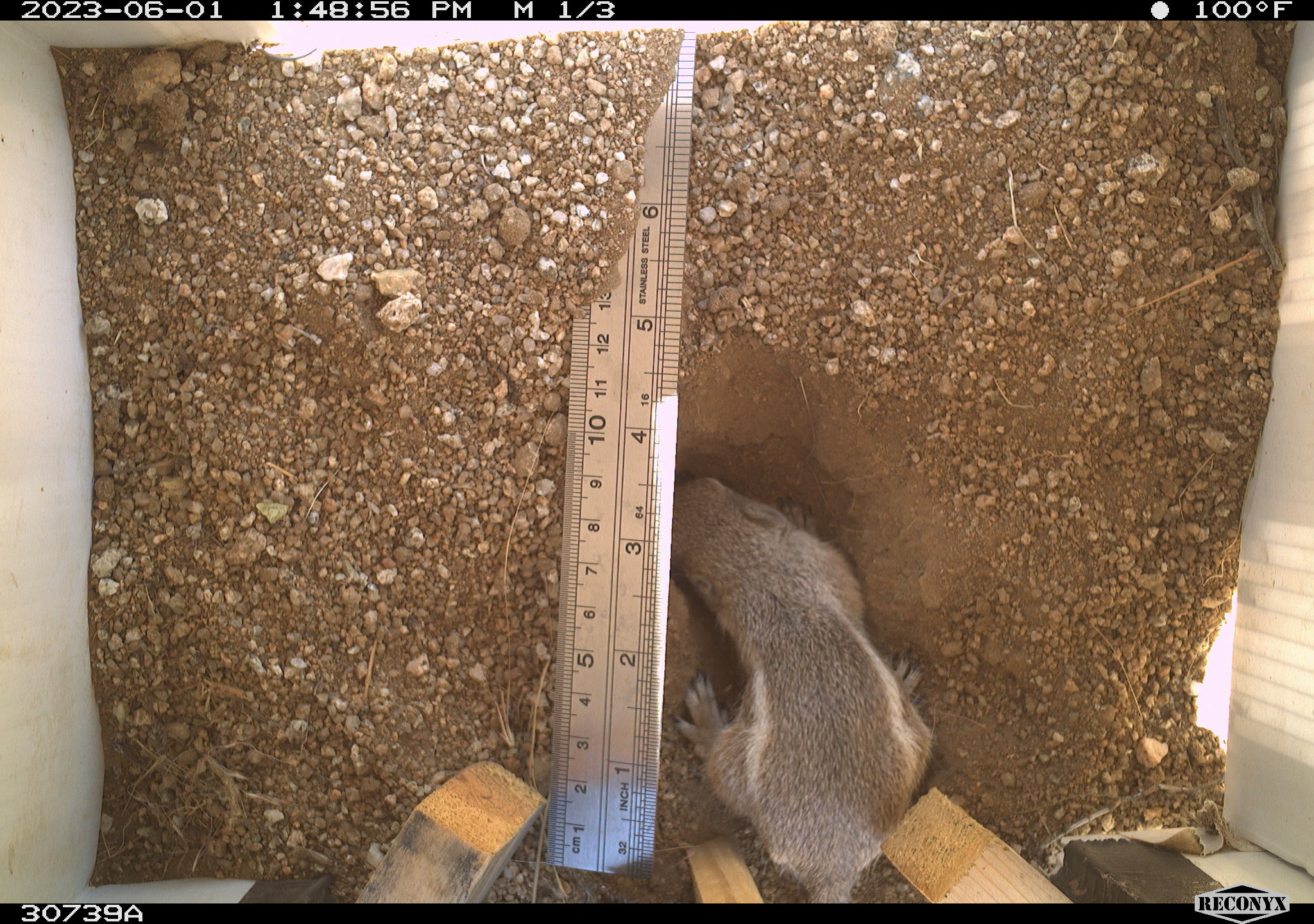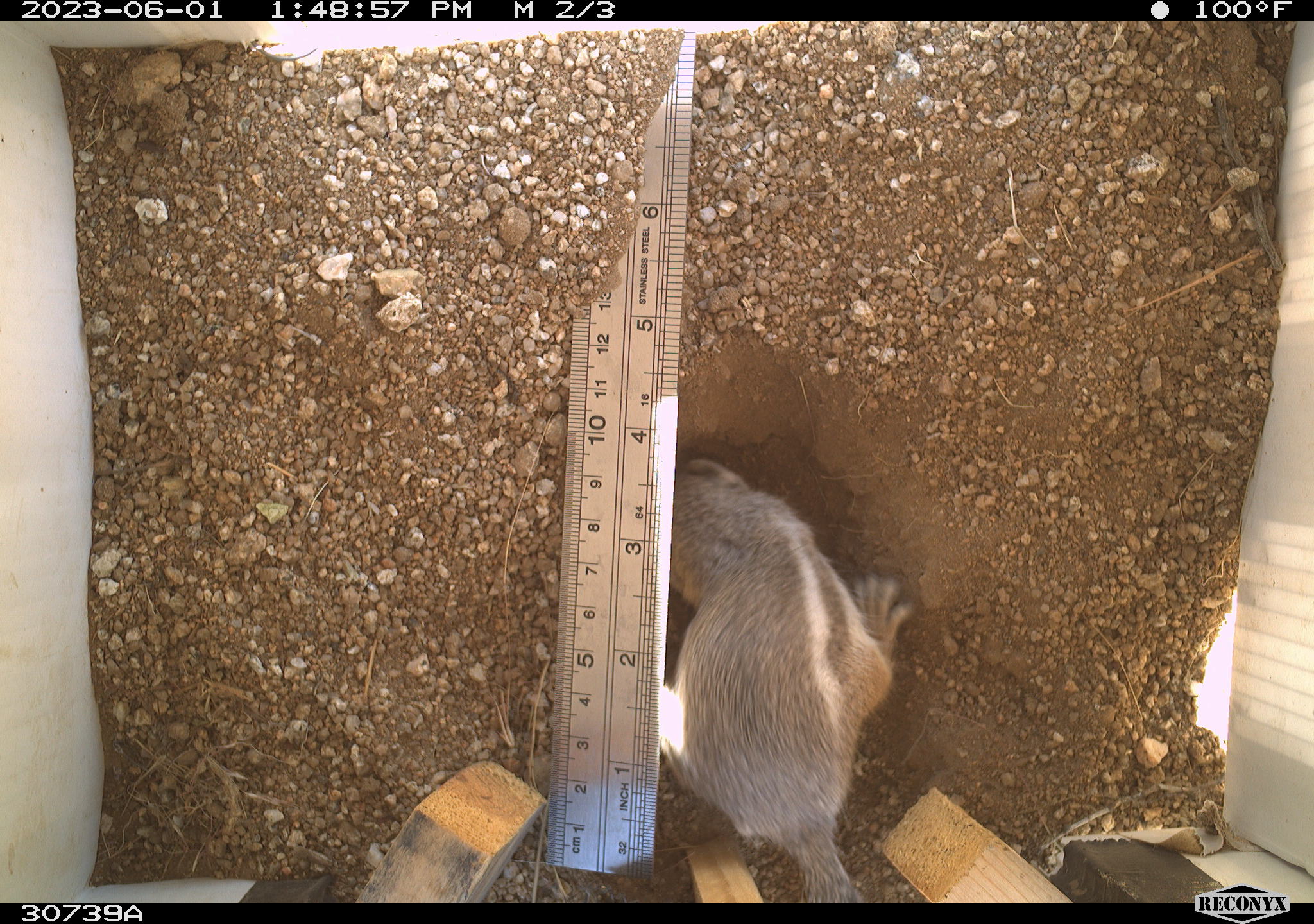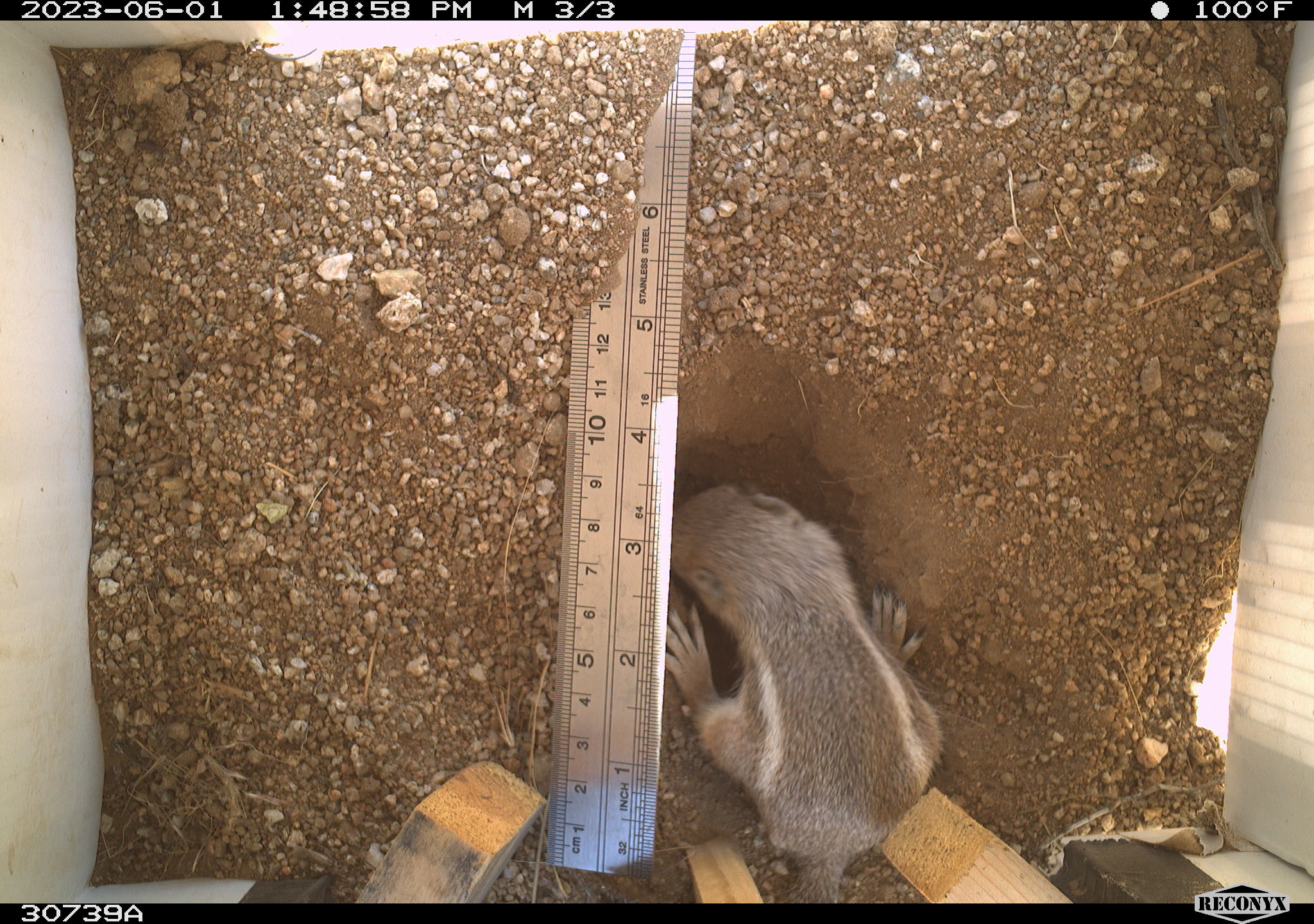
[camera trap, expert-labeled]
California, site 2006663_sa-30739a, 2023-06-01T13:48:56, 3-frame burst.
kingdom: Animalia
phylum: Chordata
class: Mammalia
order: Rodentia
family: Sciuridae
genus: Ammospermophilus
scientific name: Ammospermophilus leucurus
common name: white-tailed antelope squirrel